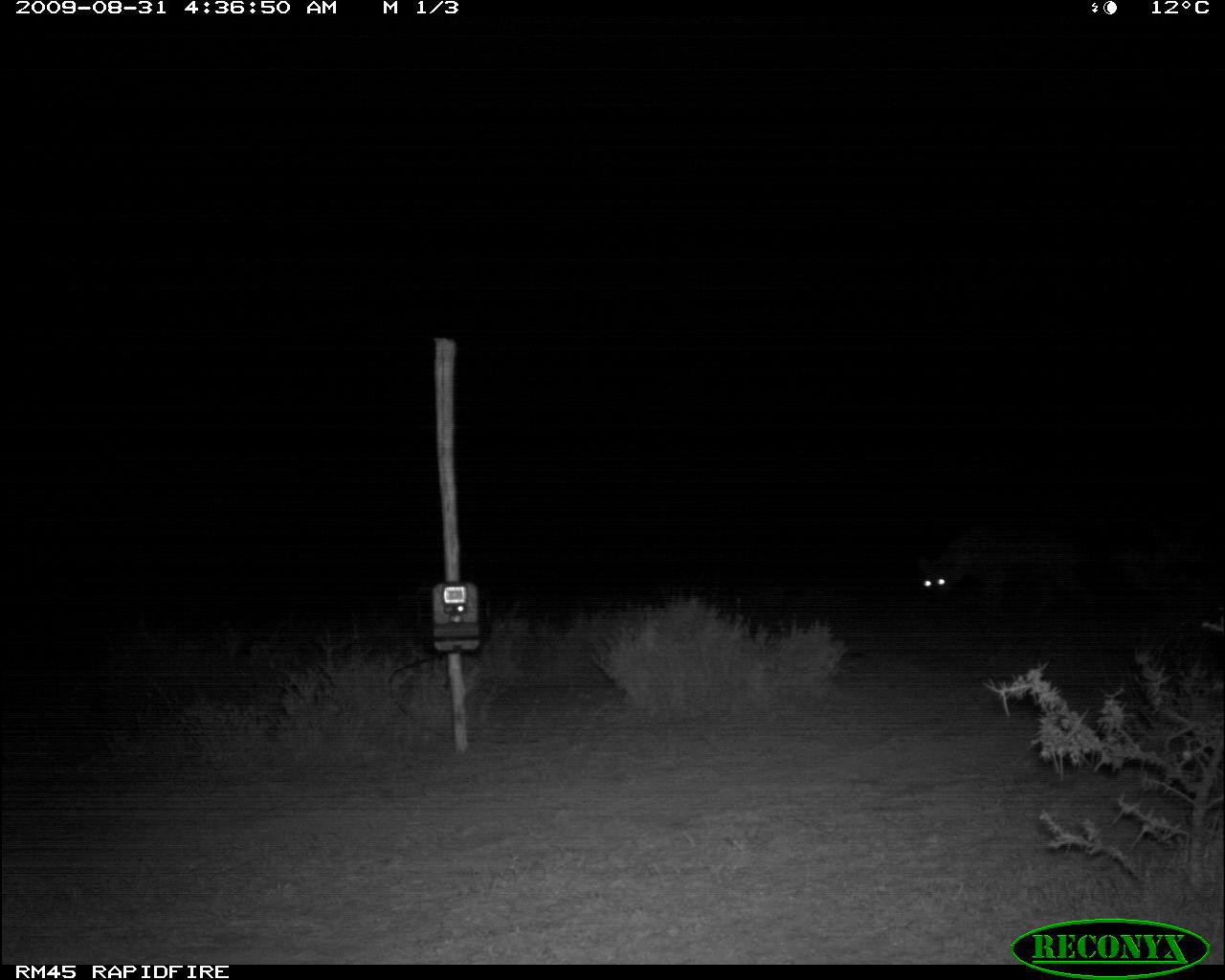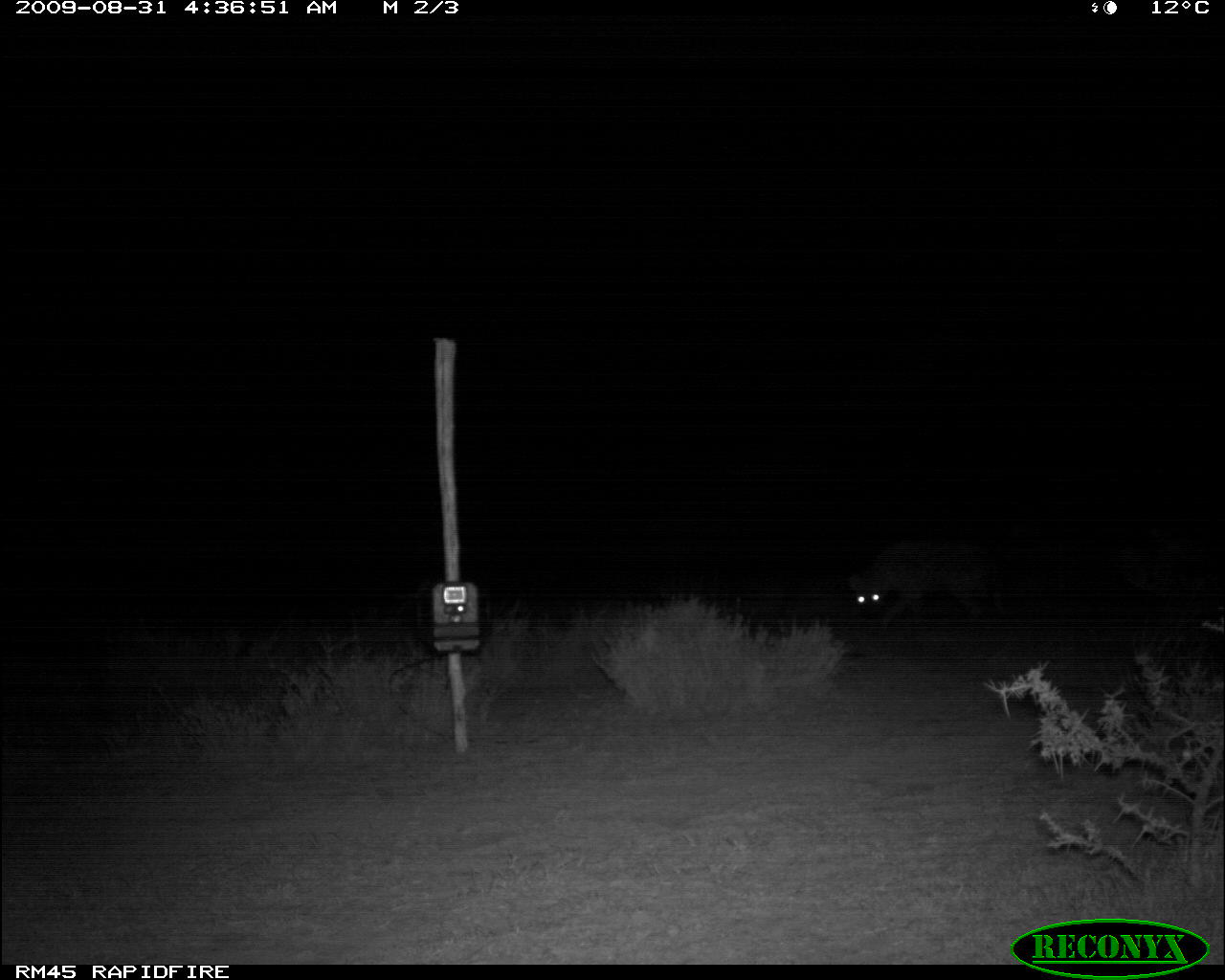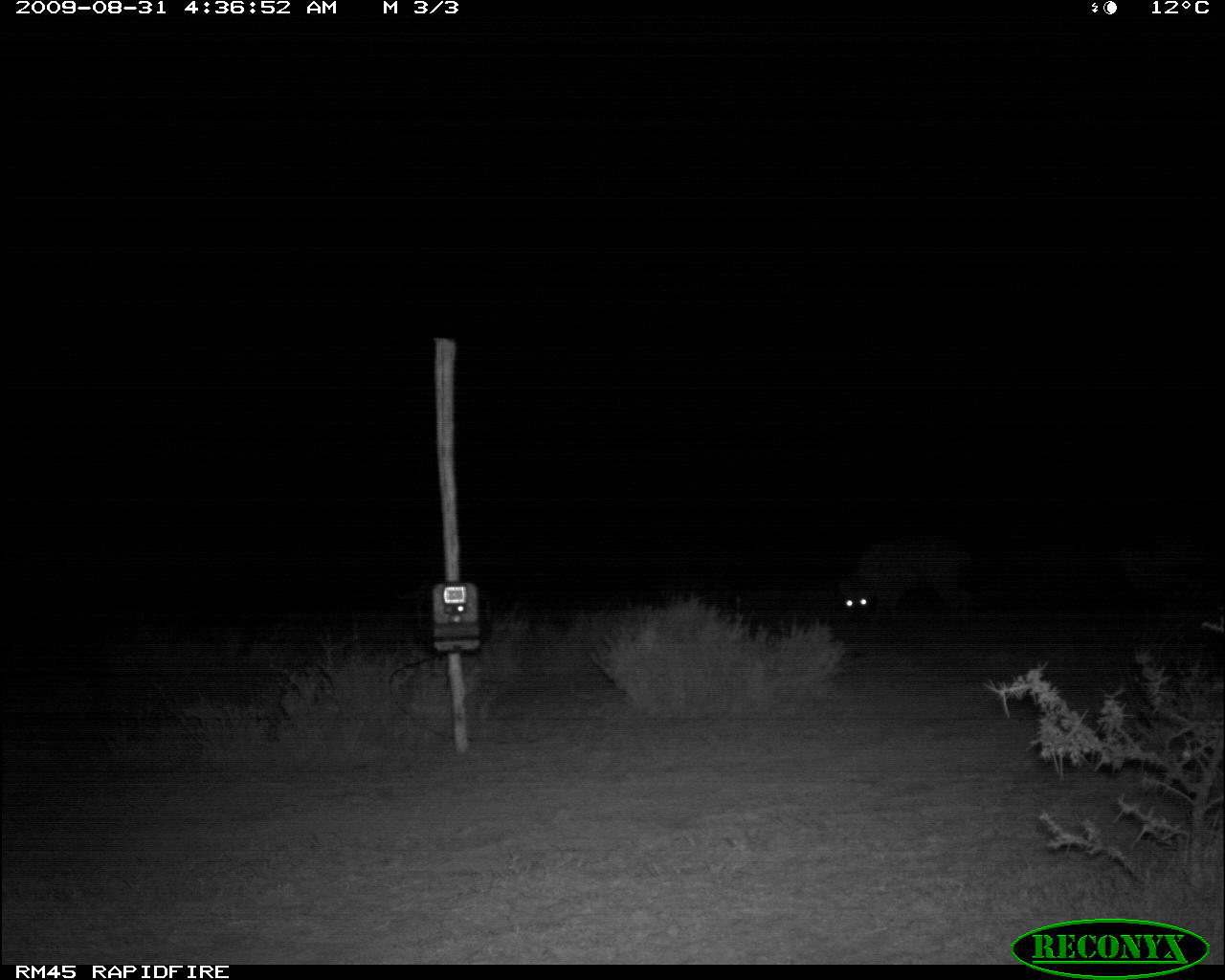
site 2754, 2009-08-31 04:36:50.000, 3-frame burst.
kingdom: Animalia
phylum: Chordata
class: Mammalia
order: Carnivora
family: Hyaenidae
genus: Crocuta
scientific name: Crocuta crocuta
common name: spotted hyena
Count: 1.